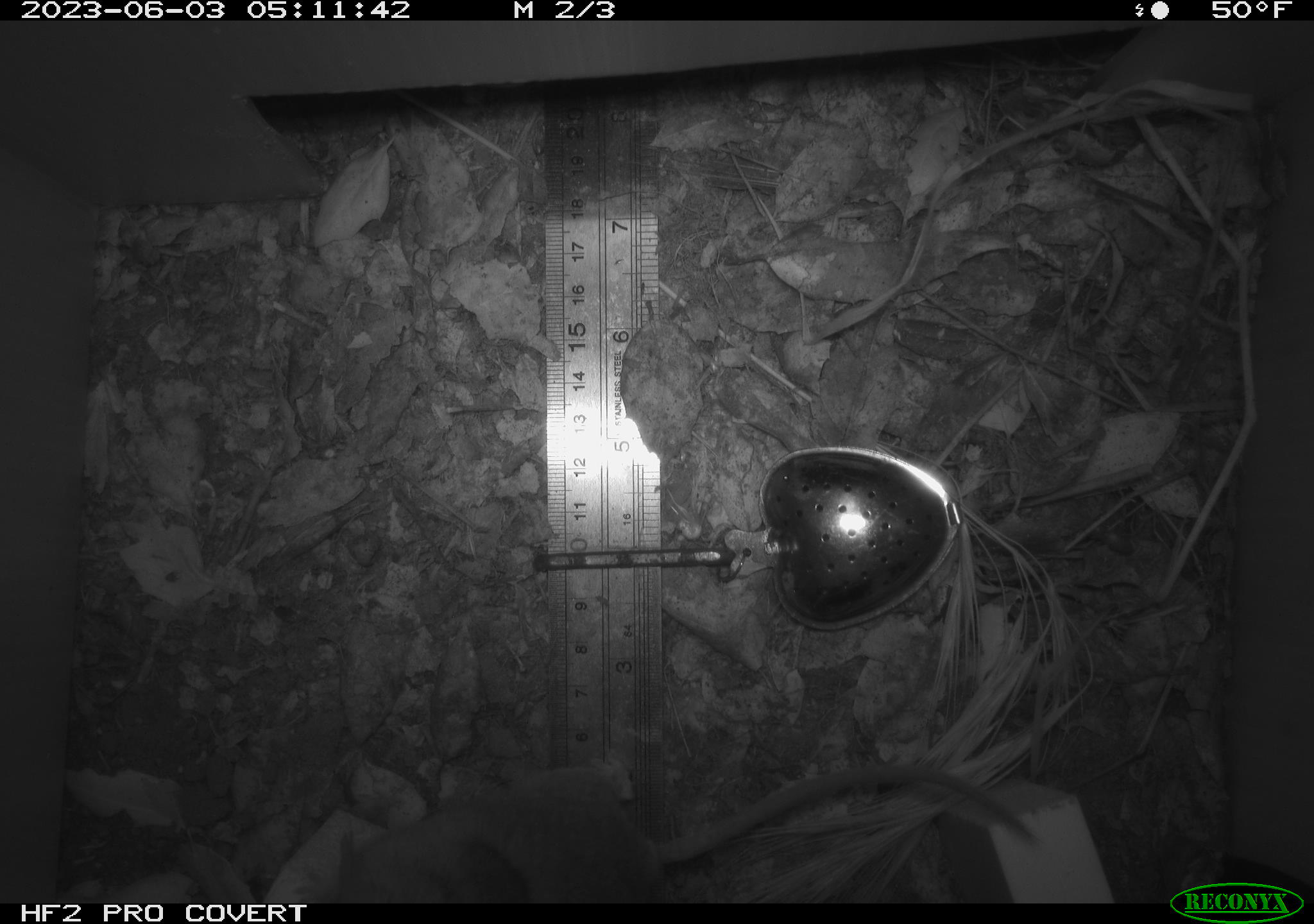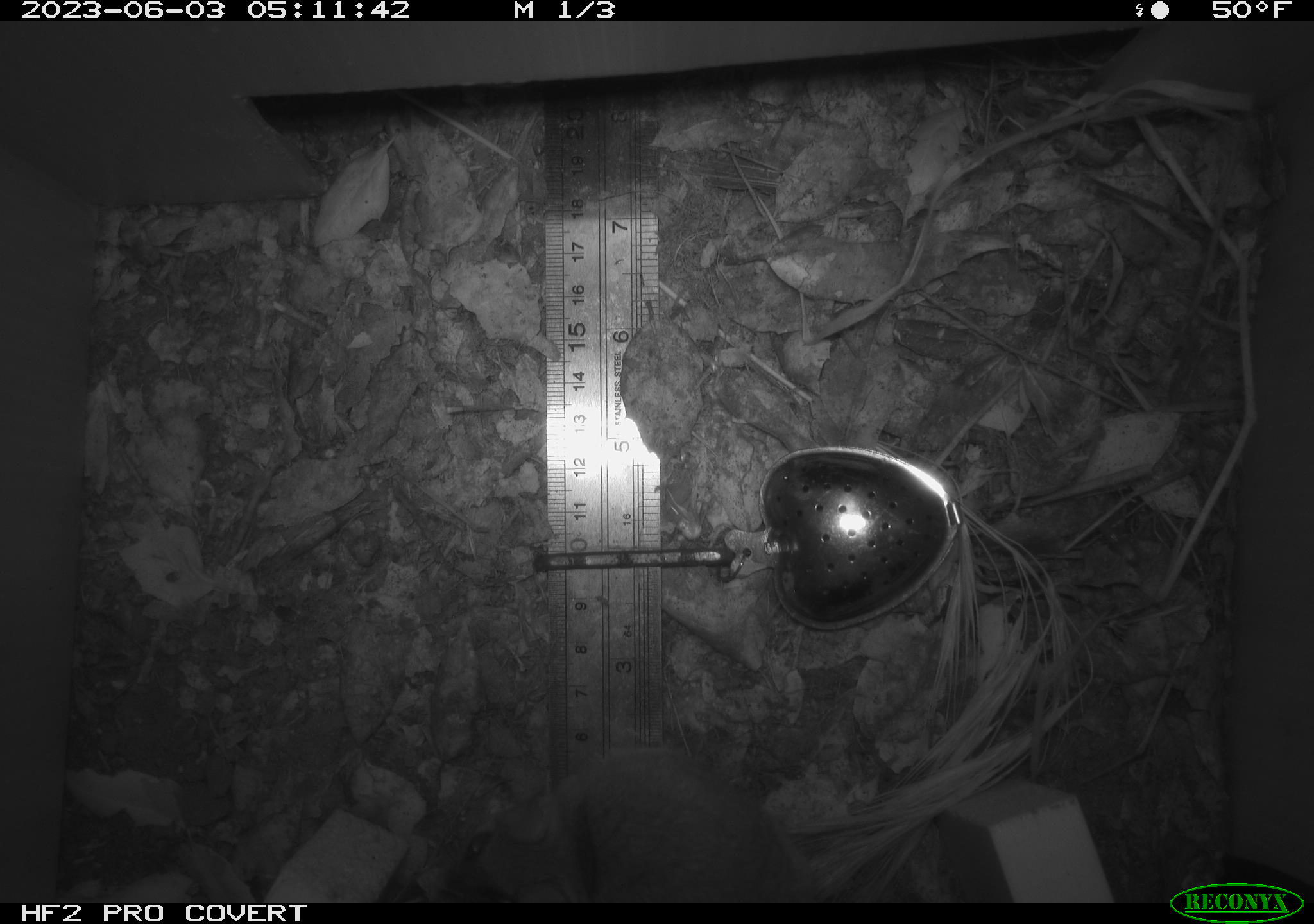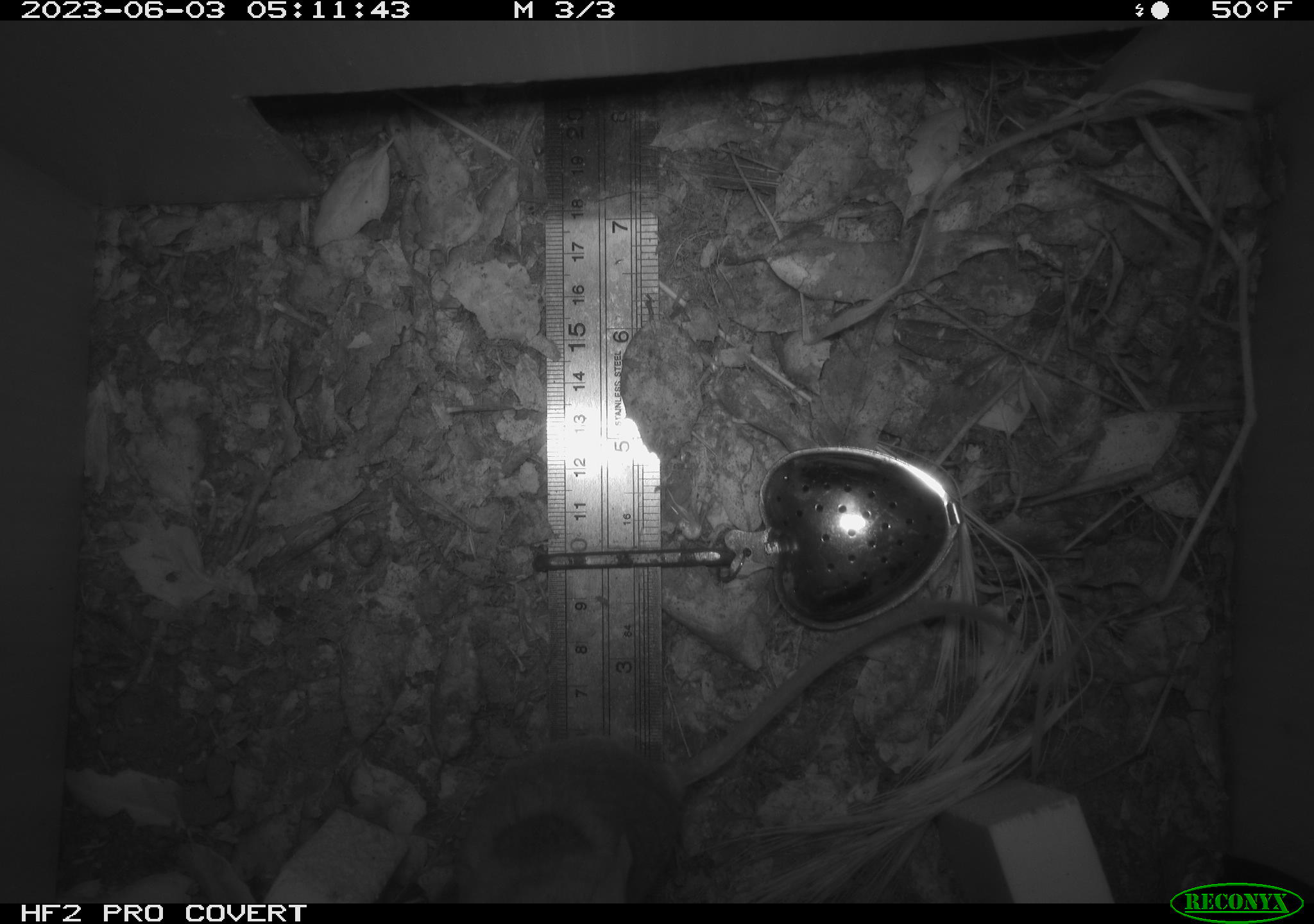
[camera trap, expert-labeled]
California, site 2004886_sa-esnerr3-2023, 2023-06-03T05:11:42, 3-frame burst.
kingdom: Animalia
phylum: Chordata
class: Mammalia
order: Rodentia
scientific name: Rodentia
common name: mouse species